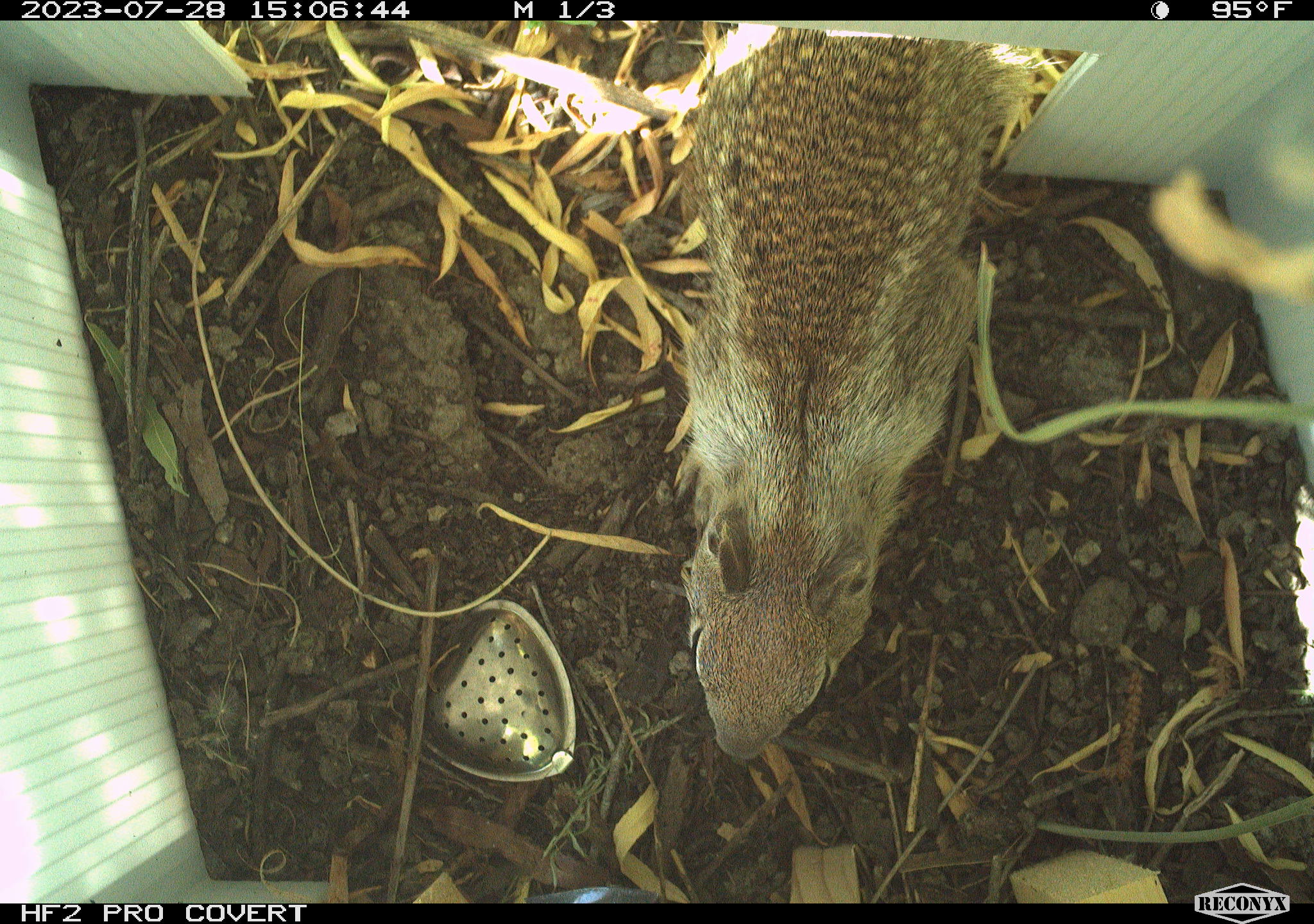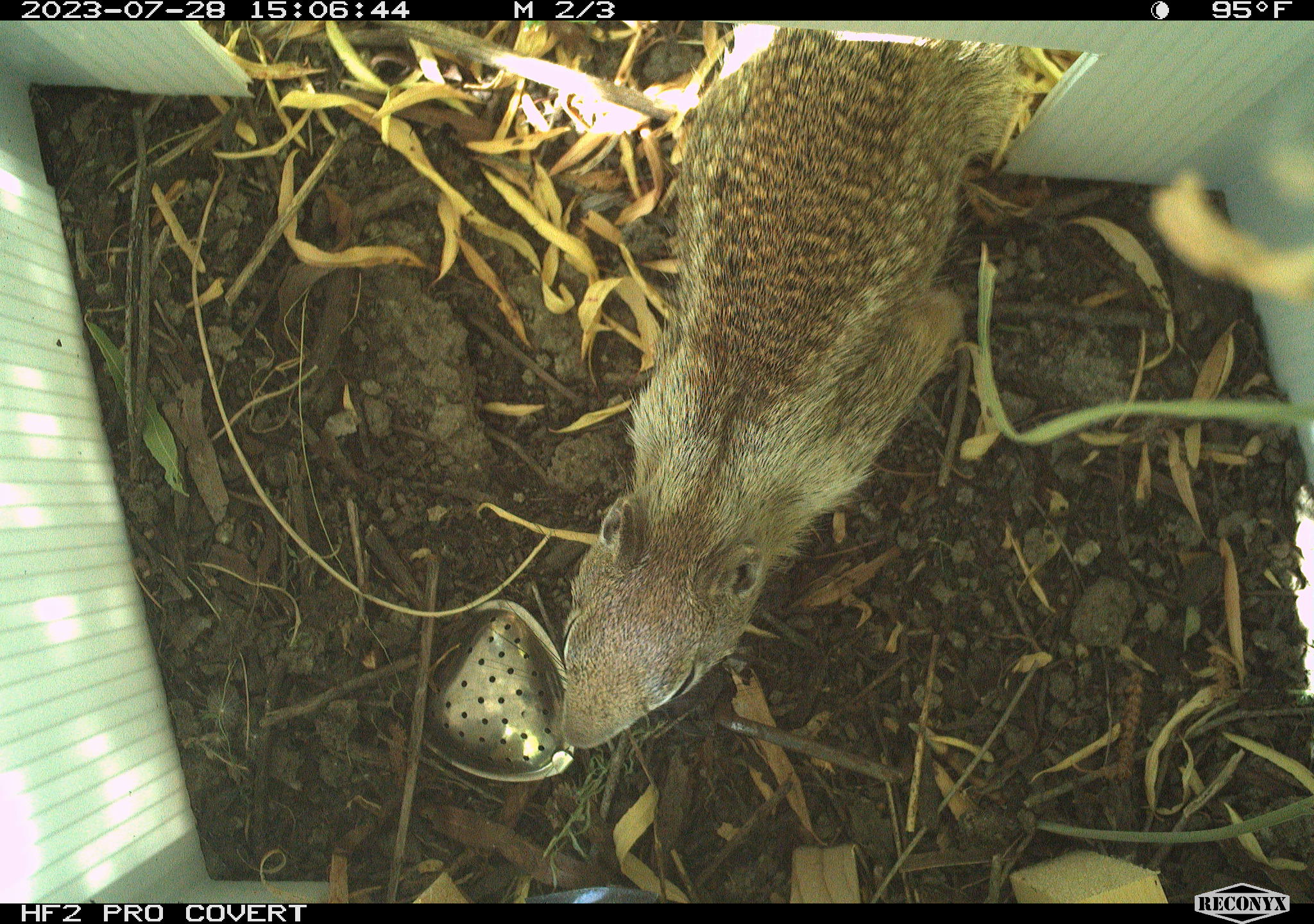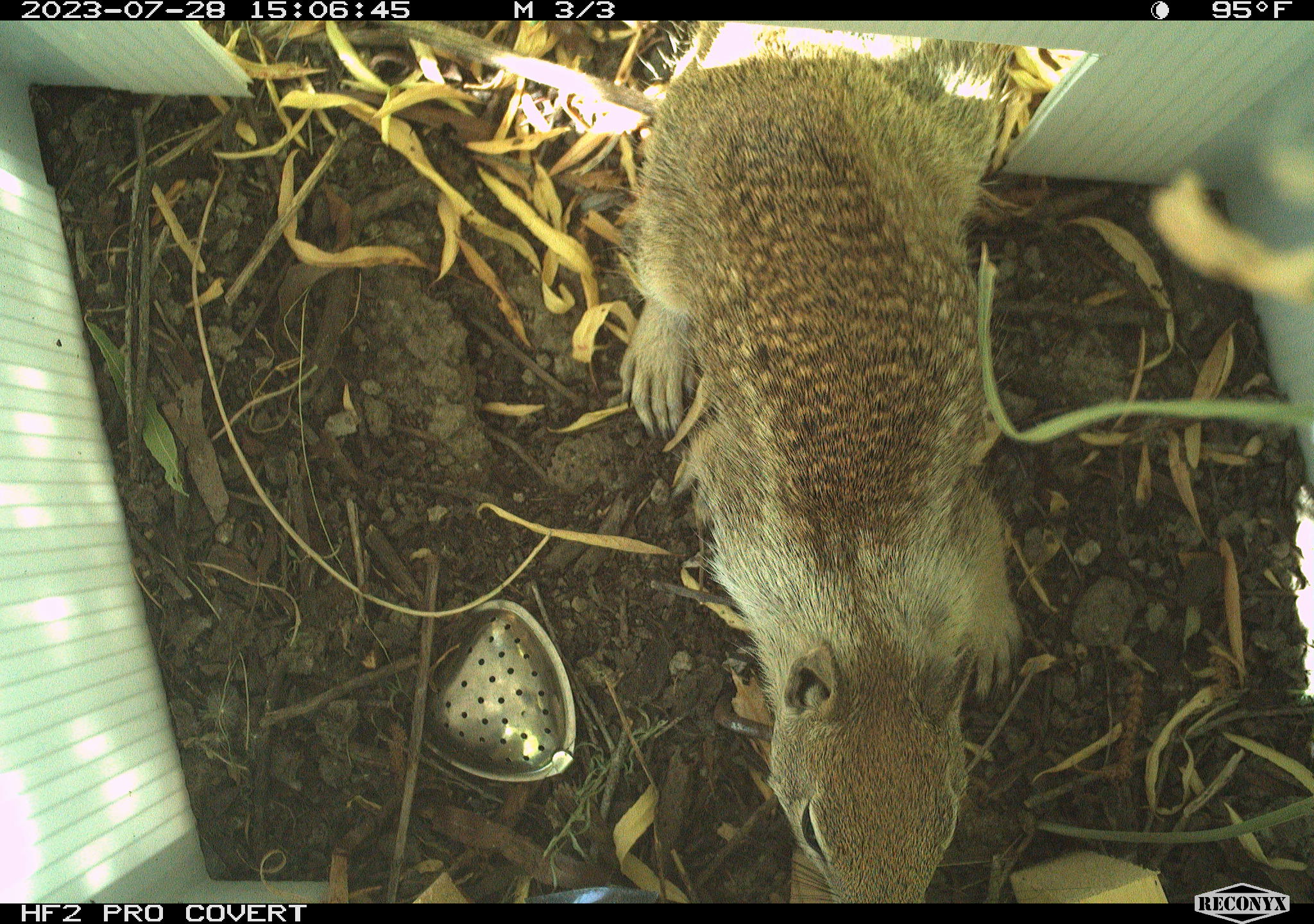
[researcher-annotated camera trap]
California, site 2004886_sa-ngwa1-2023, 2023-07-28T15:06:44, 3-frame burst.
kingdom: Animalia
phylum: Chordata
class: Mammalia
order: Rodentia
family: Sciuridae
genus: Otospermophilus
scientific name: Otospermophilus beecheyi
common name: california ground squirrel